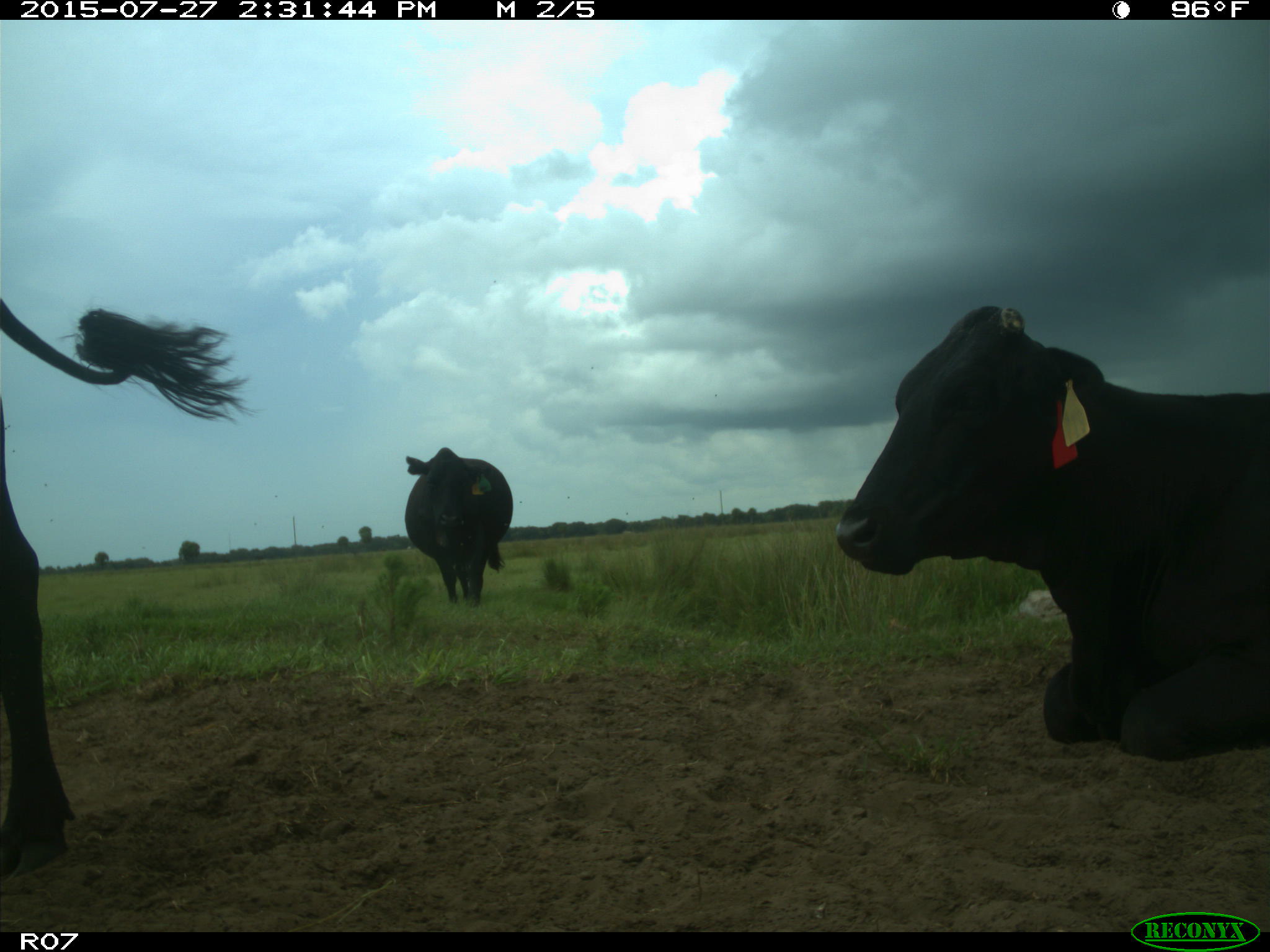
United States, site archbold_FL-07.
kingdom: Animalia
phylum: Chordata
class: Mammalia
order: Artiodactyla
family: Bovidae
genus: Bos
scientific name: Bos taurus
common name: domestic cow